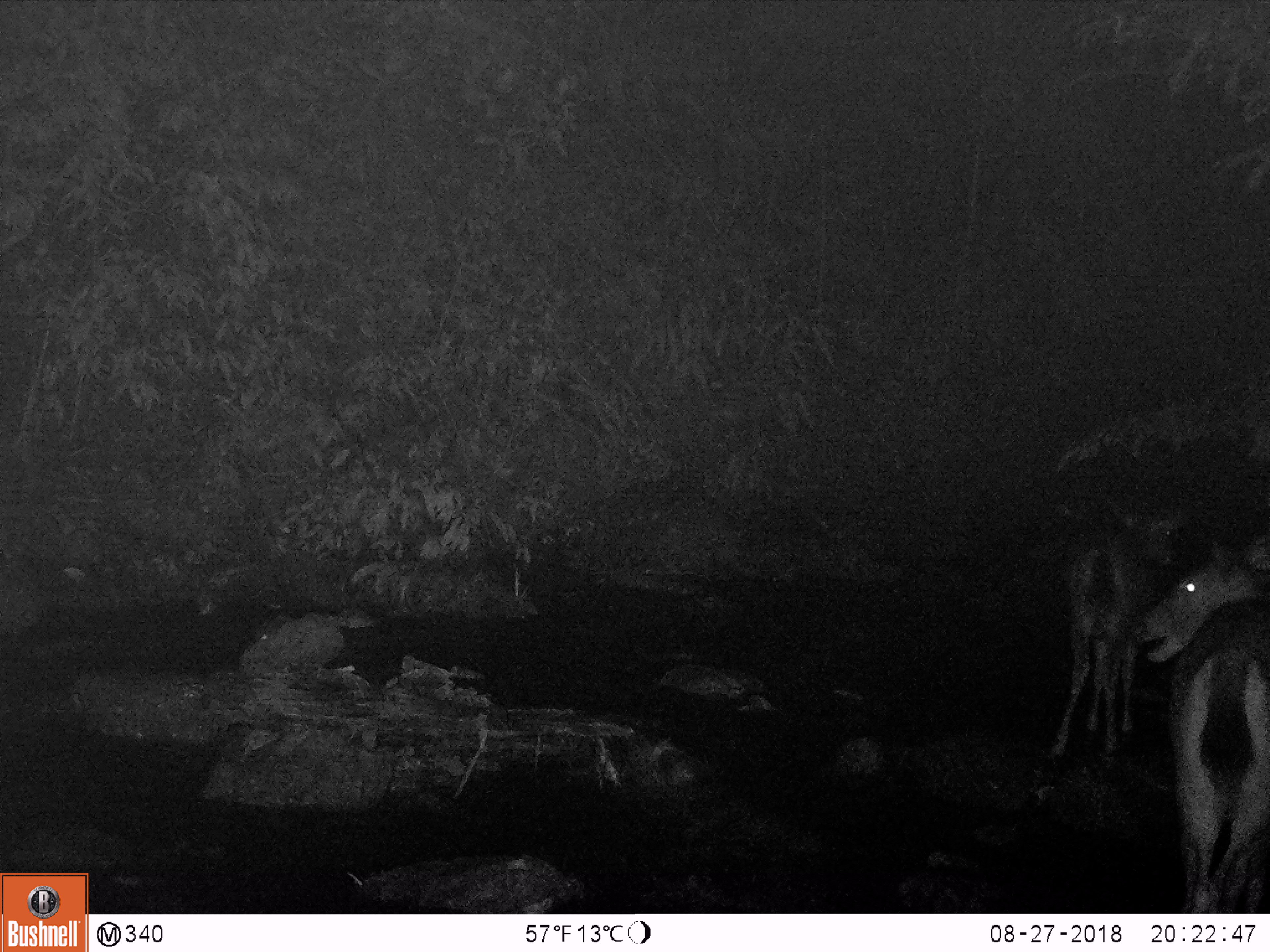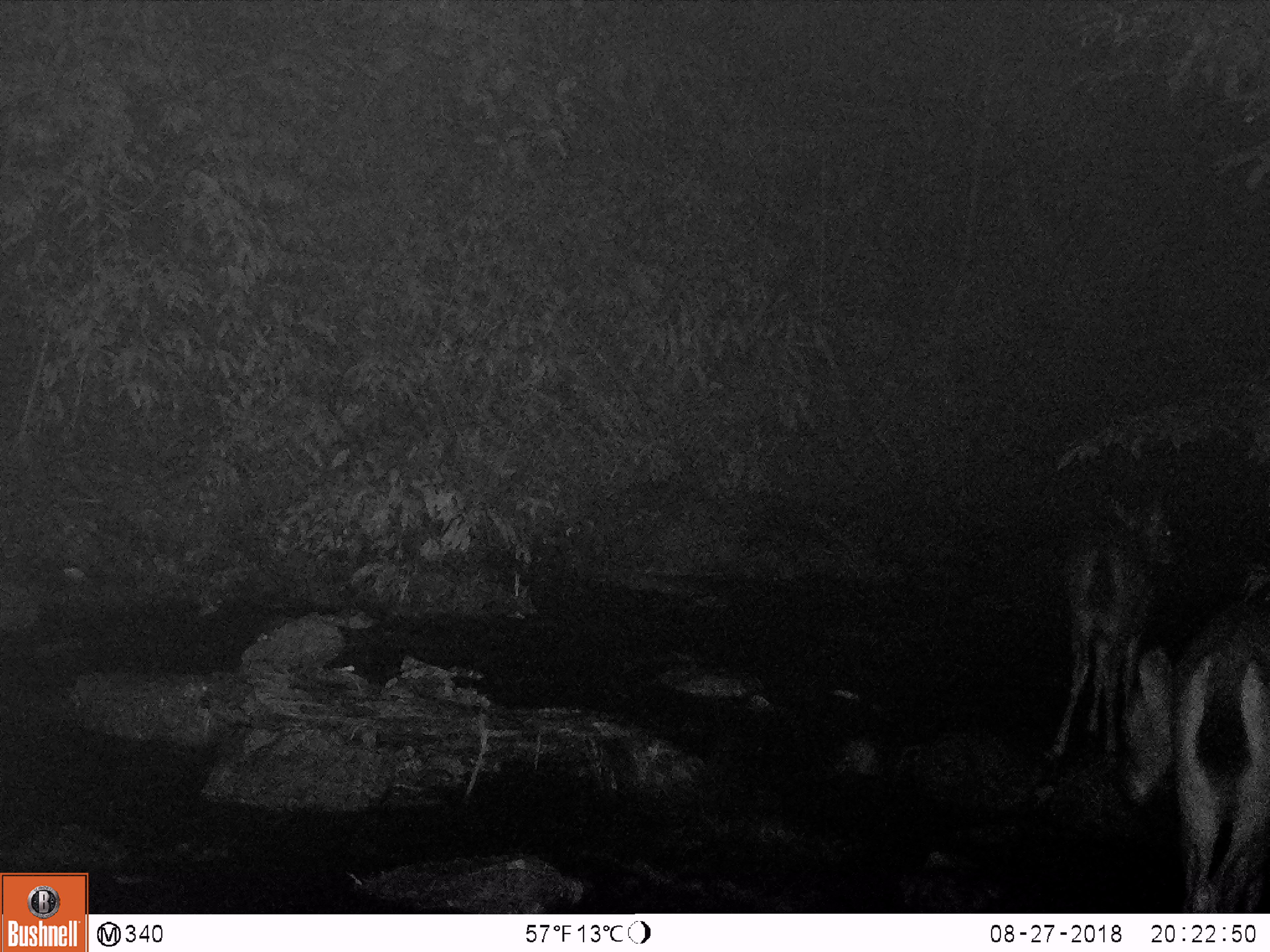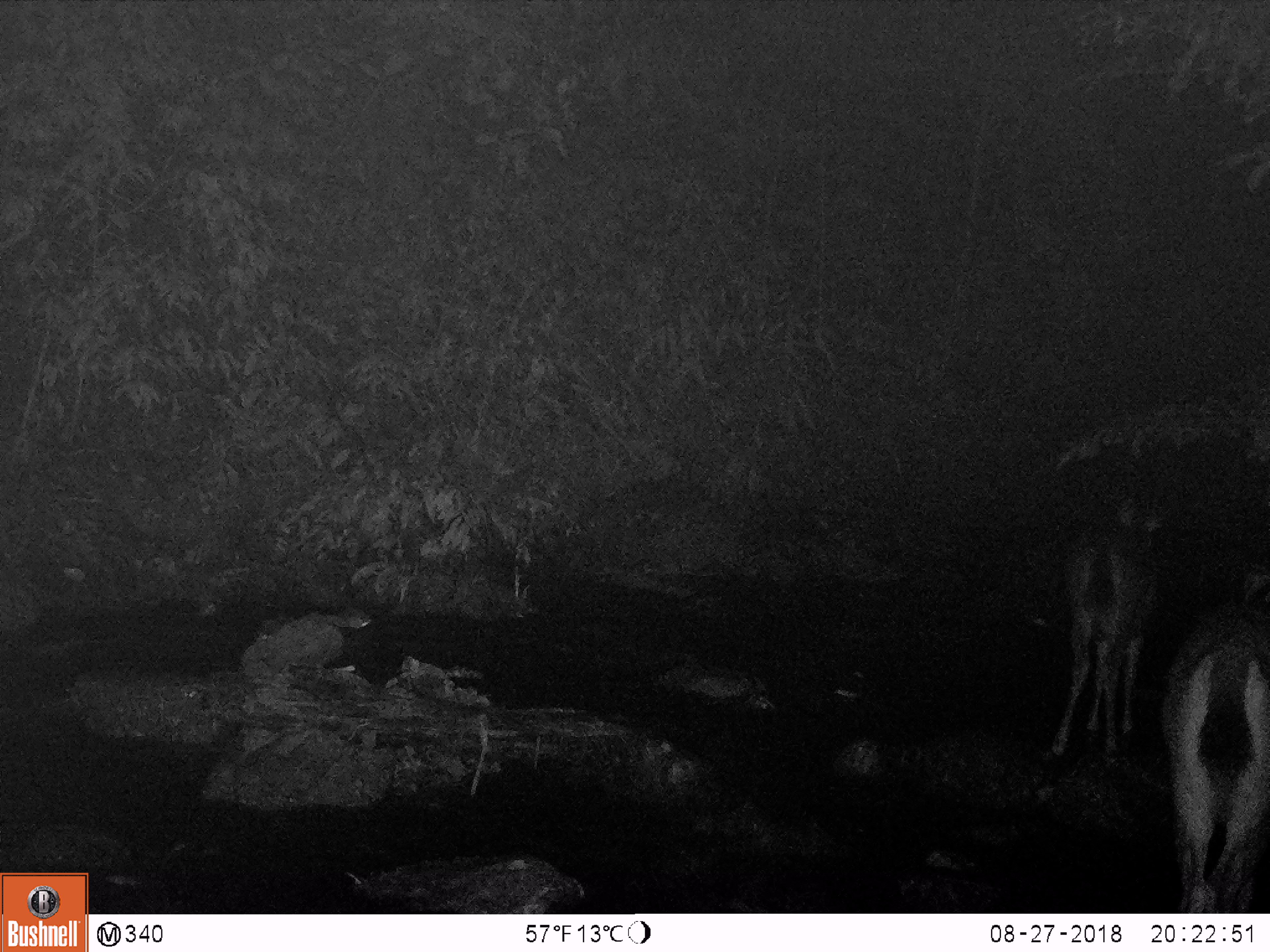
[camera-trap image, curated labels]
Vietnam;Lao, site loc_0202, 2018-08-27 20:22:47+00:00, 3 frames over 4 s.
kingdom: Animalia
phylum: Chordata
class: Mammalia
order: Artiodactyla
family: Cervidae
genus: Rusa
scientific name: Rusa unicolor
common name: sambar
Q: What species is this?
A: Sambar (Rusa unicolor).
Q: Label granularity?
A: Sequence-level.